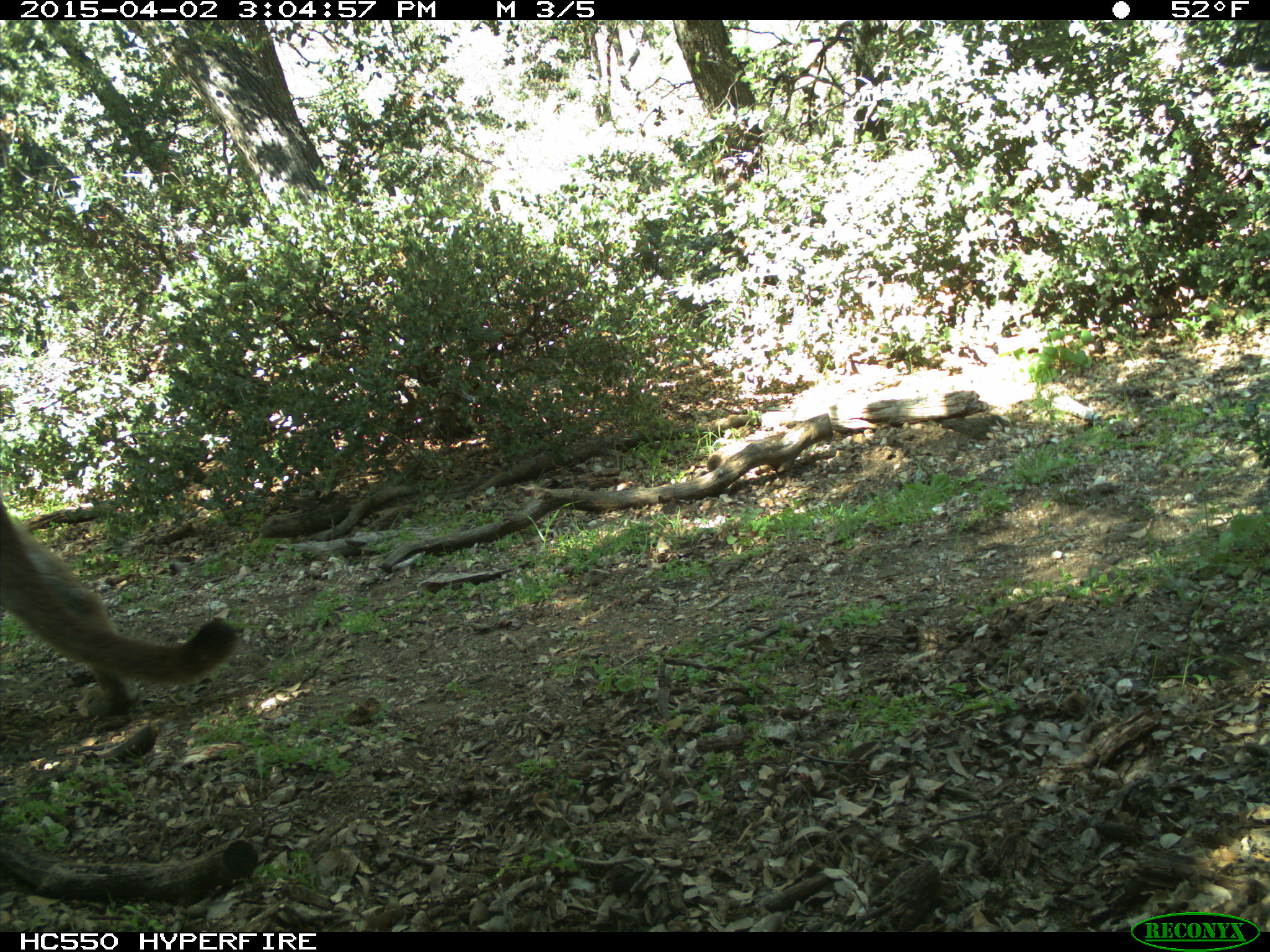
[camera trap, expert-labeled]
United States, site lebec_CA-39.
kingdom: Animalia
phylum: Chordata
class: Mammalia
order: Carnivora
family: Felidae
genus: Puma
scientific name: Puma concolor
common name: mountain lion